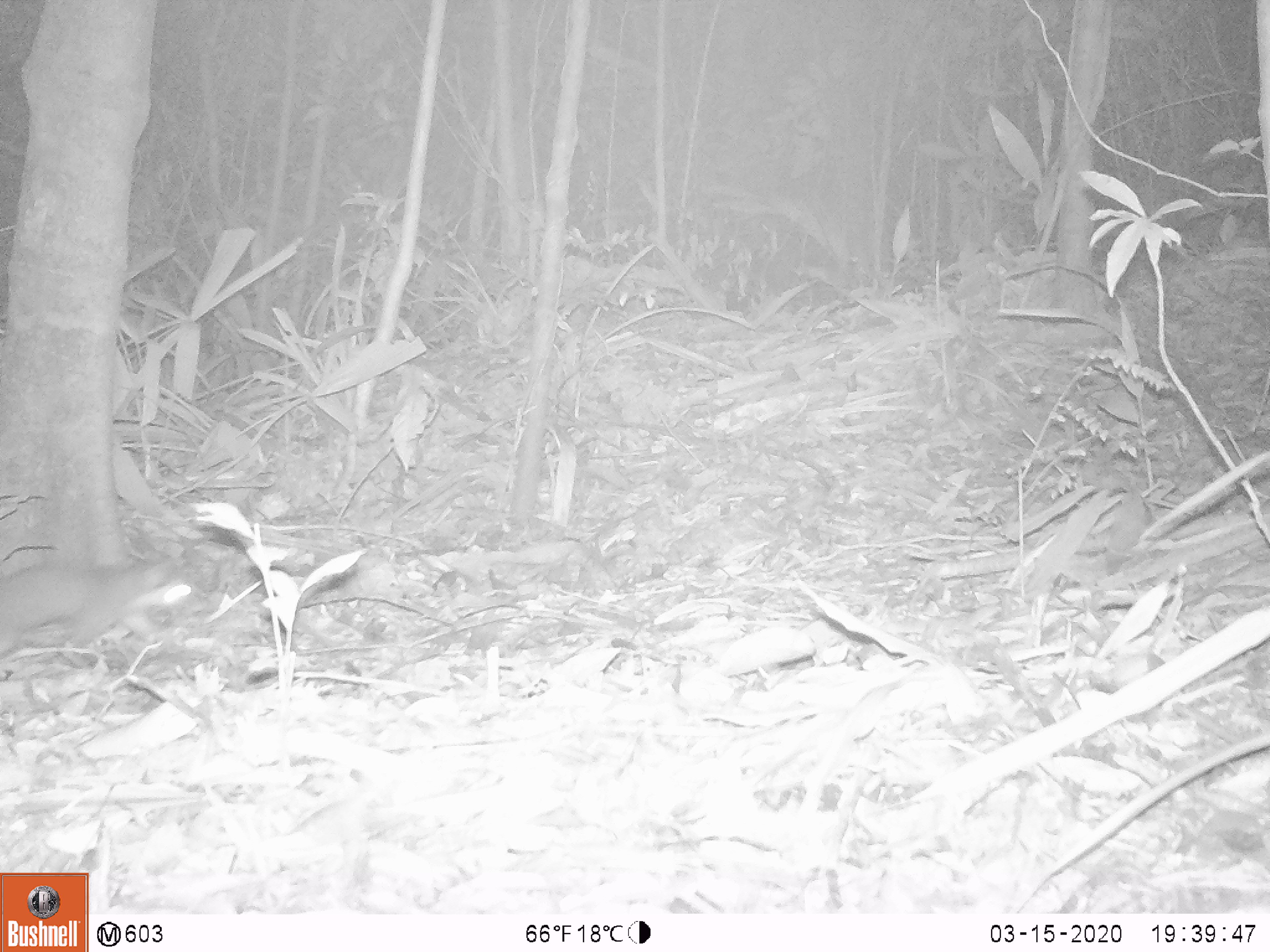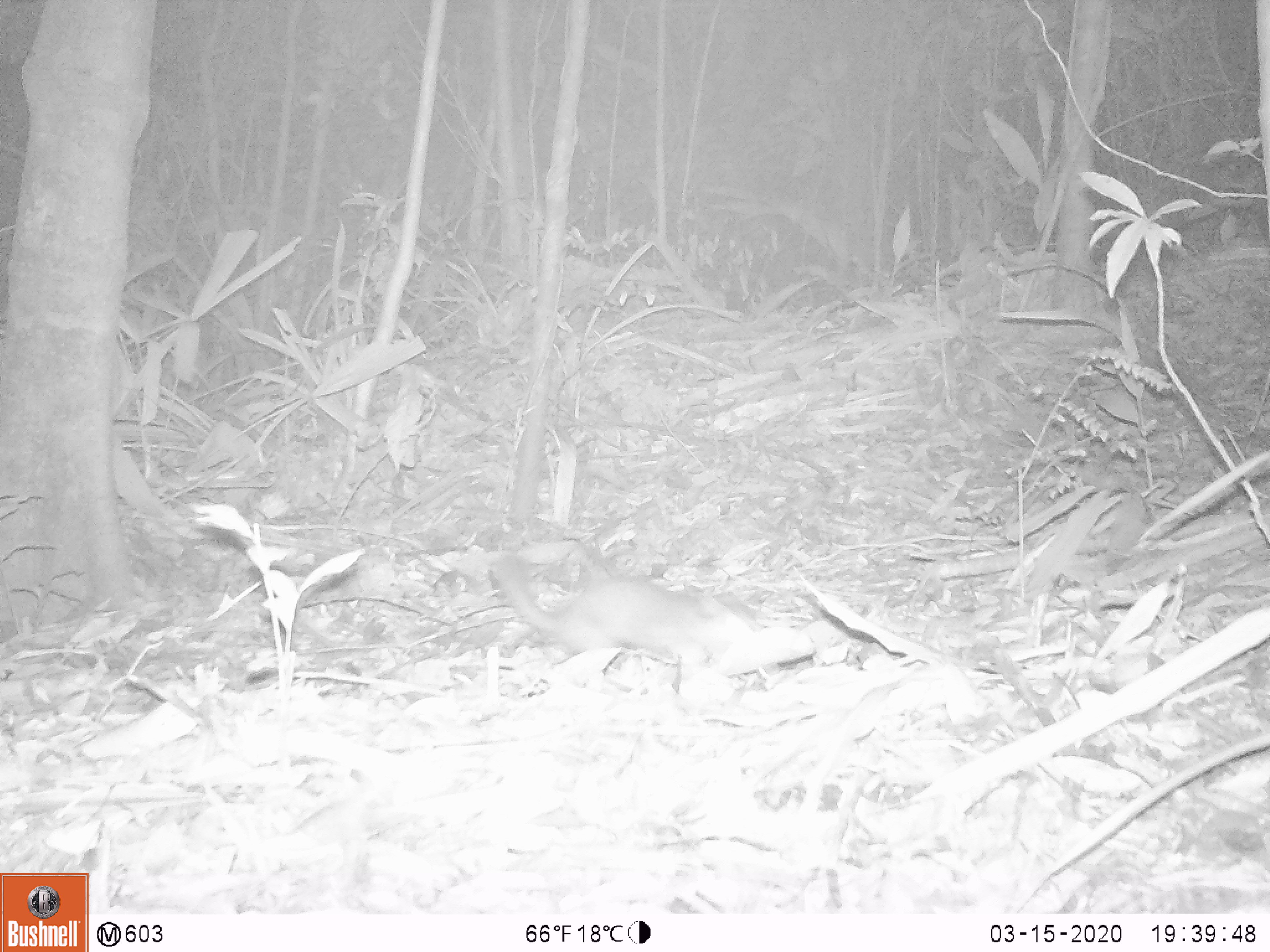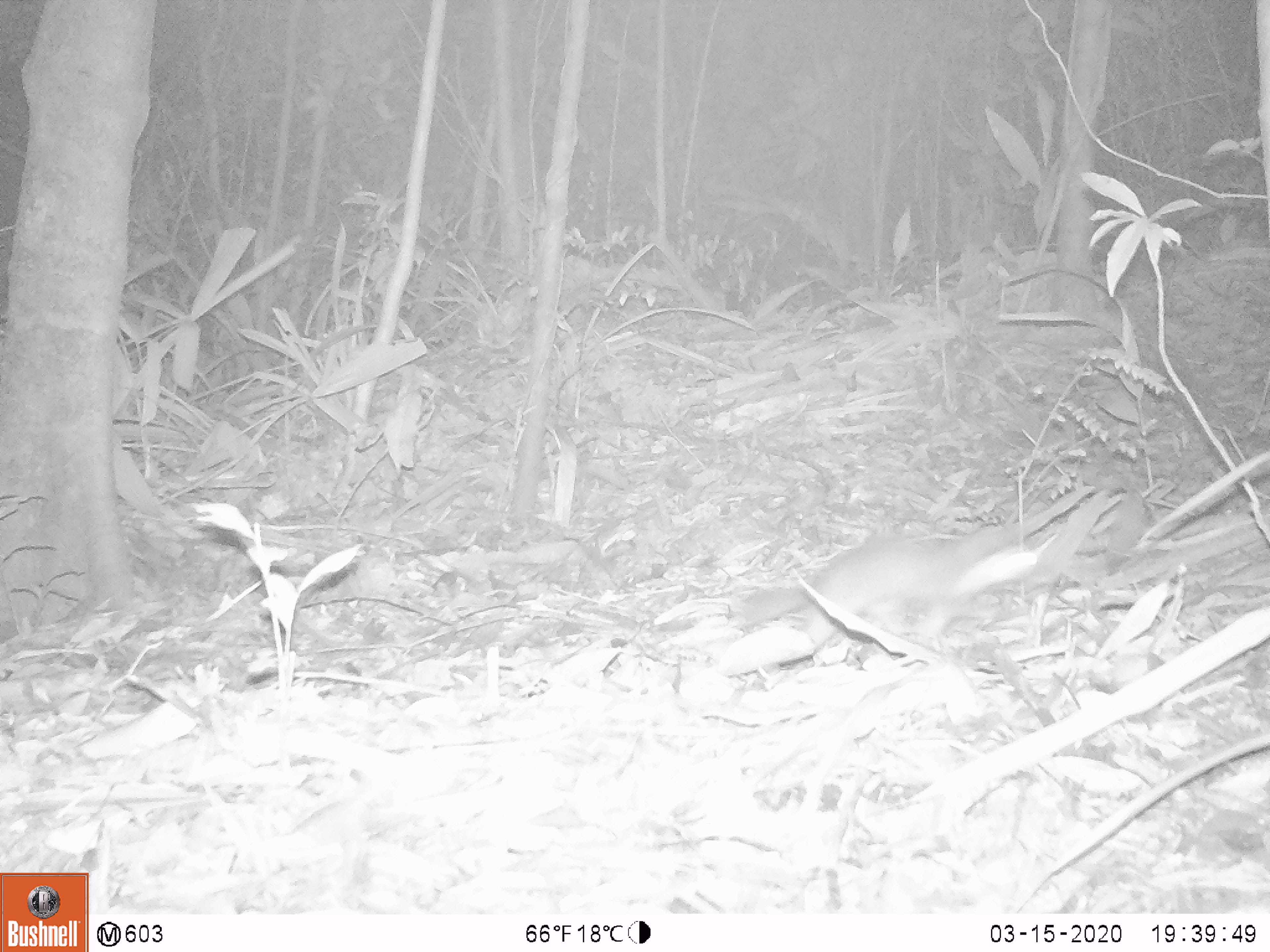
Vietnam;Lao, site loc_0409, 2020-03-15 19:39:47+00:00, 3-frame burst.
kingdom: Animalia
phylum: Chordata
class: Mammalia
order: Carnivora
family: Mustelidae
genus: Melogale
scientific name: Melogale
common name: ferret badger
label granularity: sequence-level